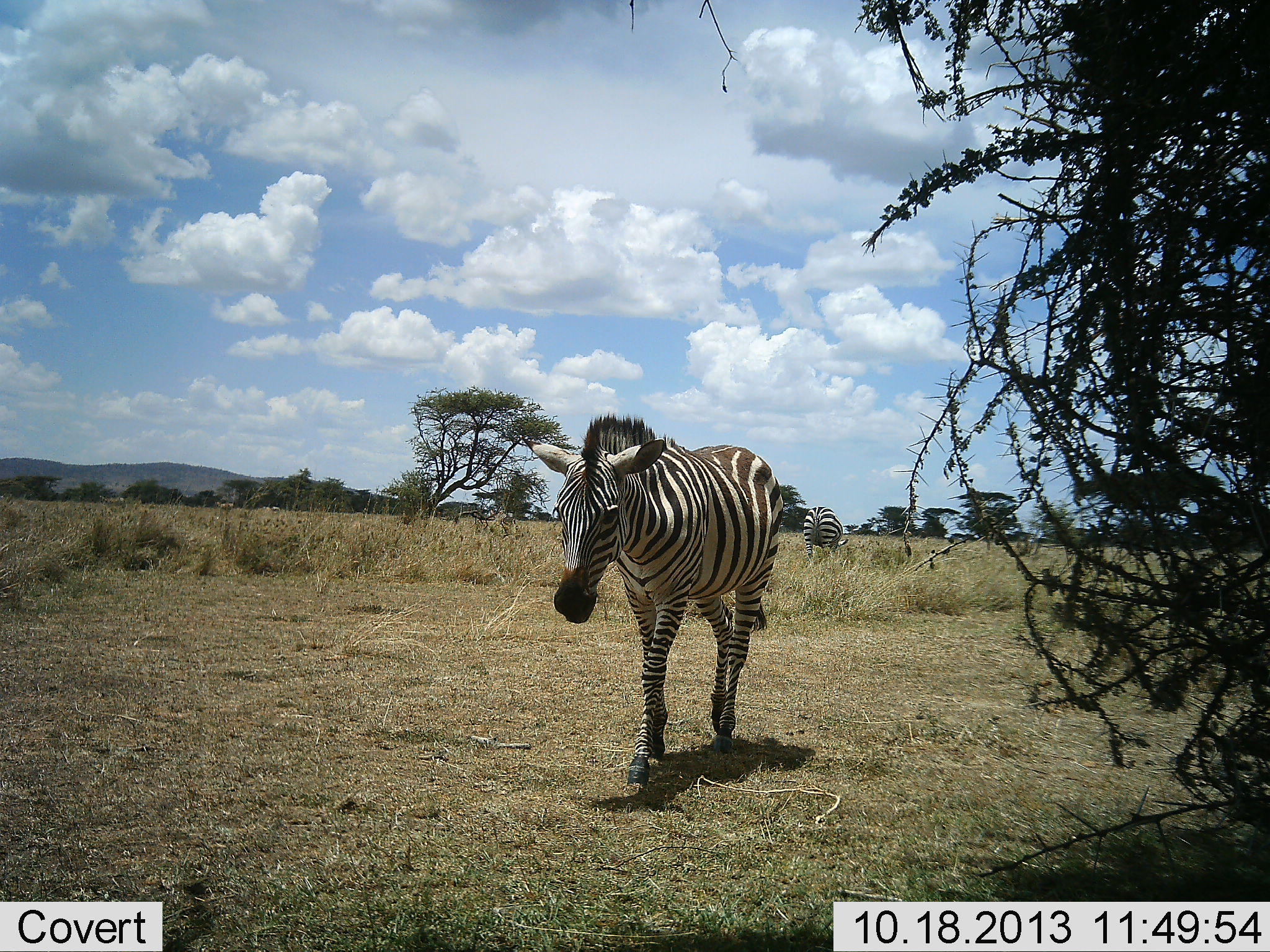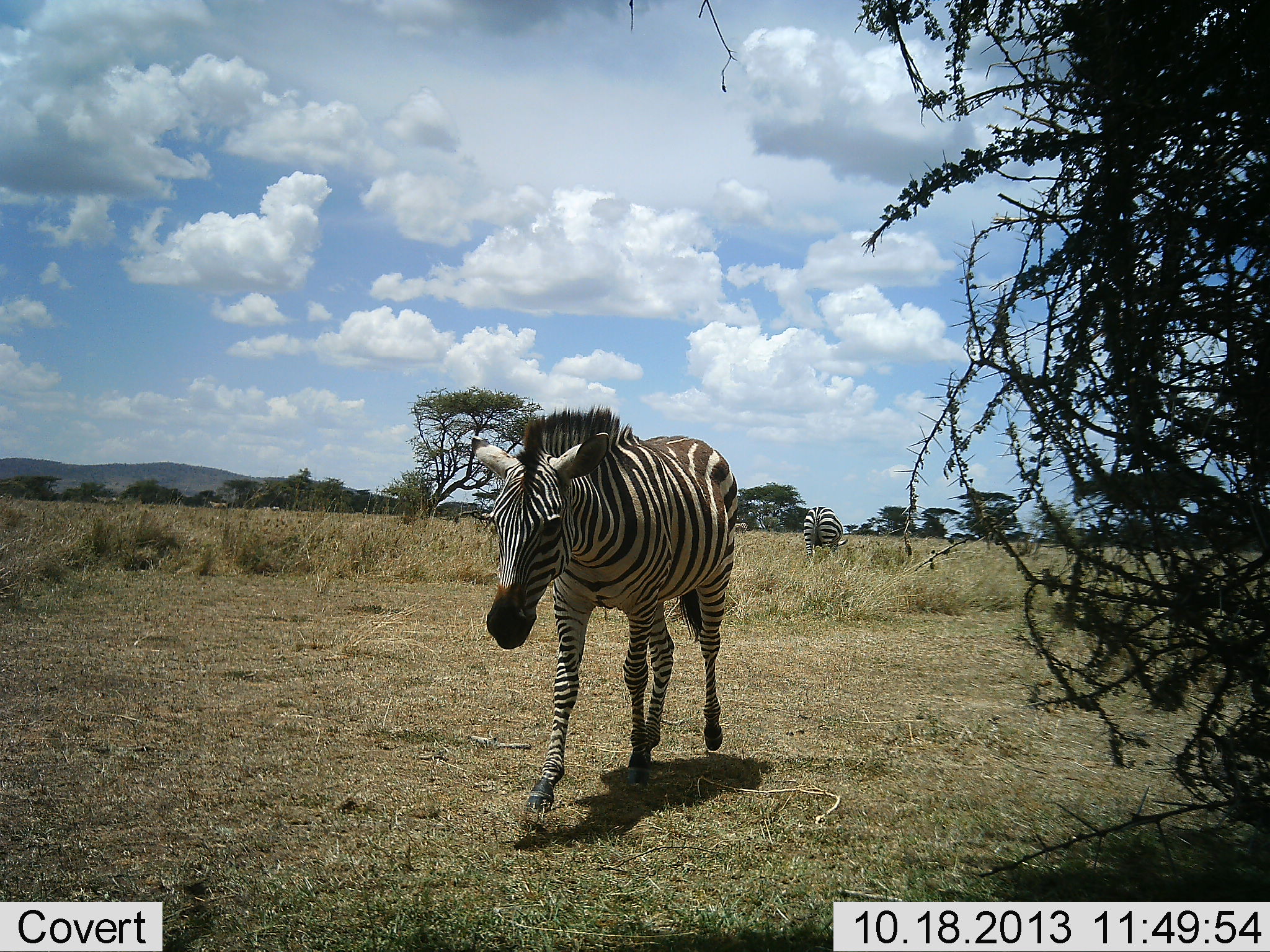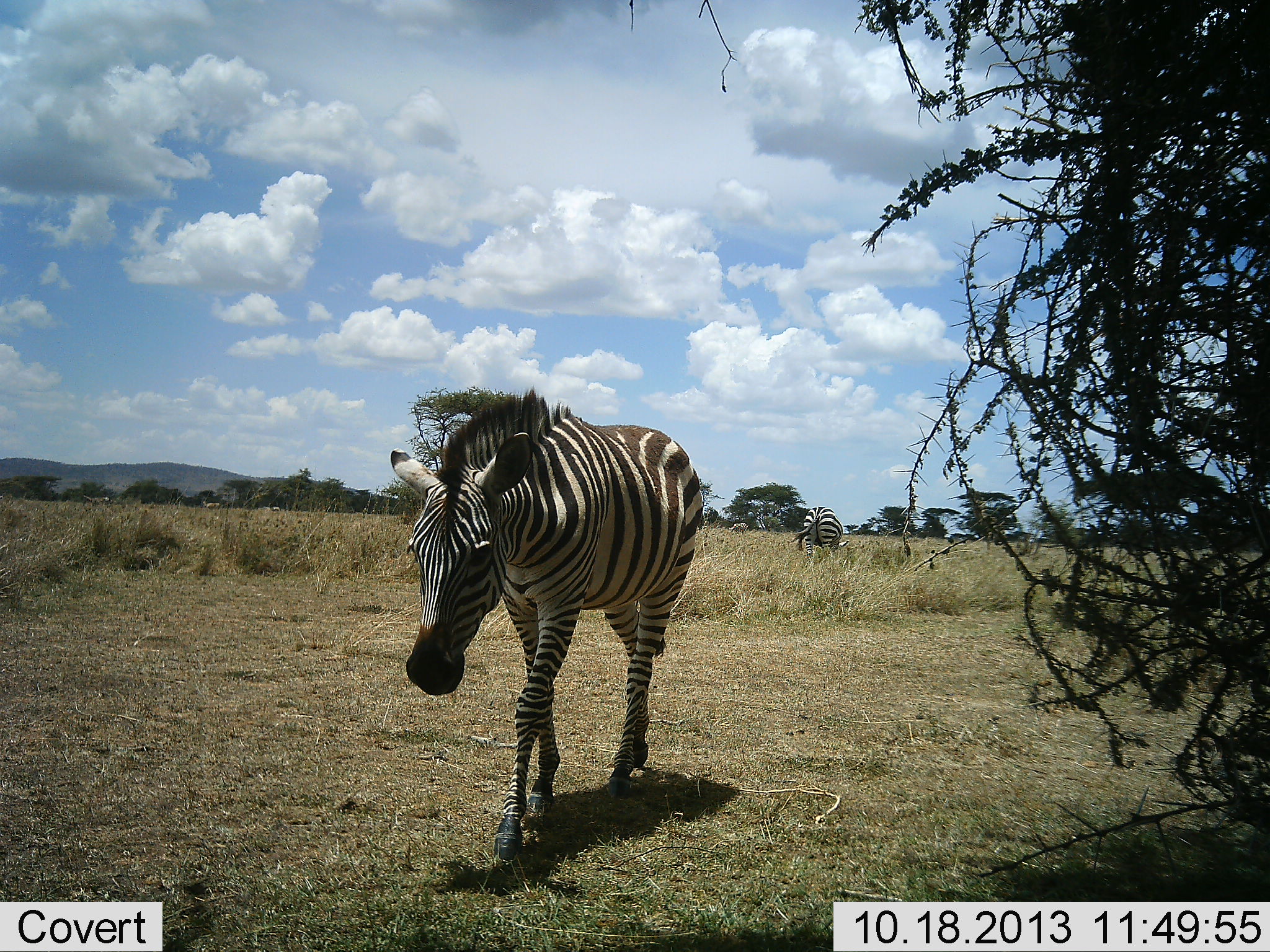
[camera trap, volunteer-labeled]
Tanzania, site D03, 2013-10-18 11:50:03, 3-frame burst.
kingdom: Animalia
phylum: Chordata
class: Mammalia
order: Perissodactyla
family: Equidae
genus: Equus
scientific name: Equus quagga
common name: plains zebra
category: zebra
Zebra (plains zebra) (Equus quagga), count 2. Behavior (volunteer vote fractions): standing 10%, resting 0%, moving 100%, interacting 0%. Young present (vote fraction): 0%. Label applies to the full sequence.